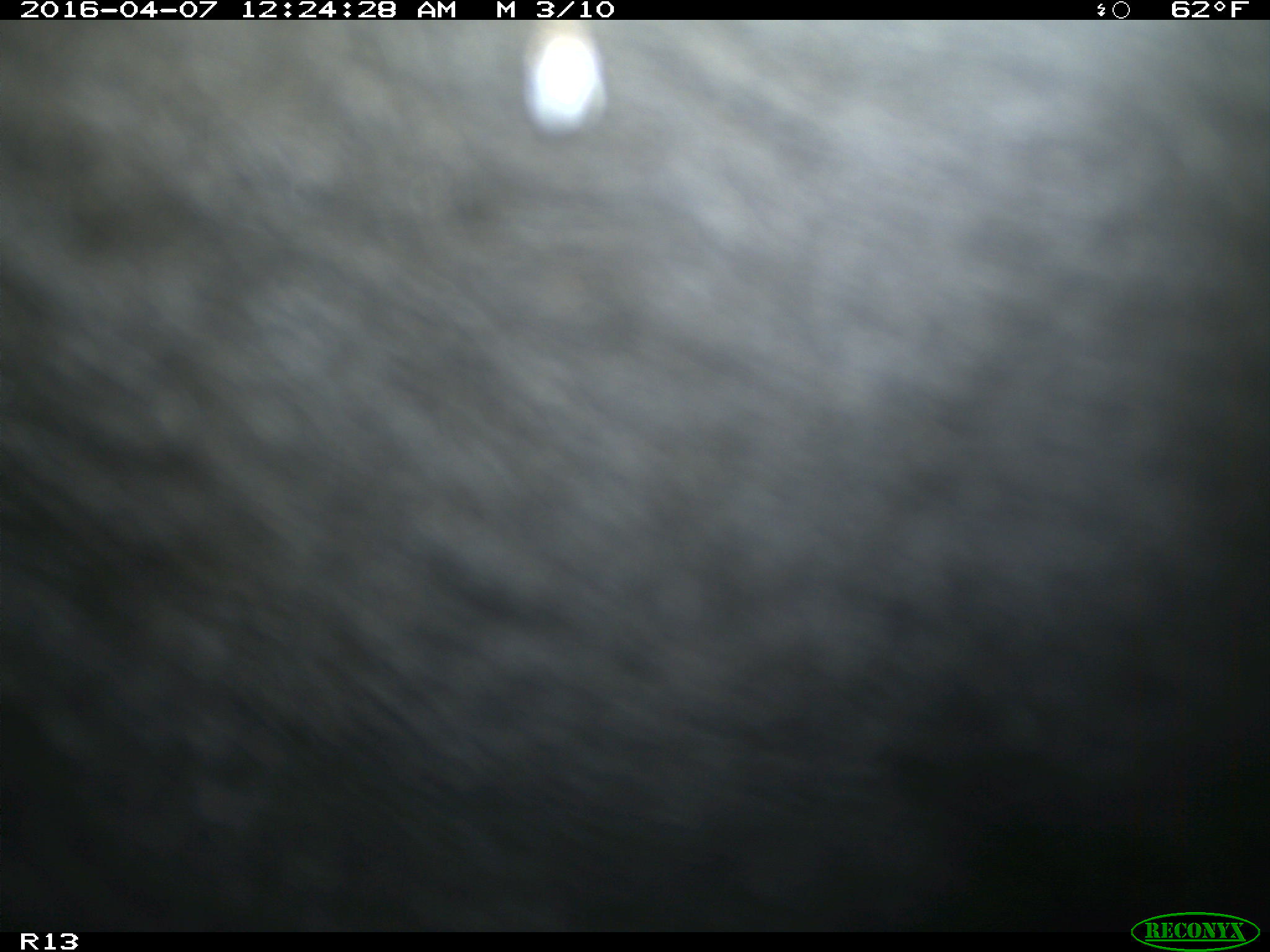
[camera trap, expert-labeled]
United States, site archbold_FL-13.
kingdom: Animalia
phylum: Chordata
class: Mammalia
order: Artiodactyla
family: Bovidae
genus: Bos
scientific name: Bos taurus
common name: domestic cow